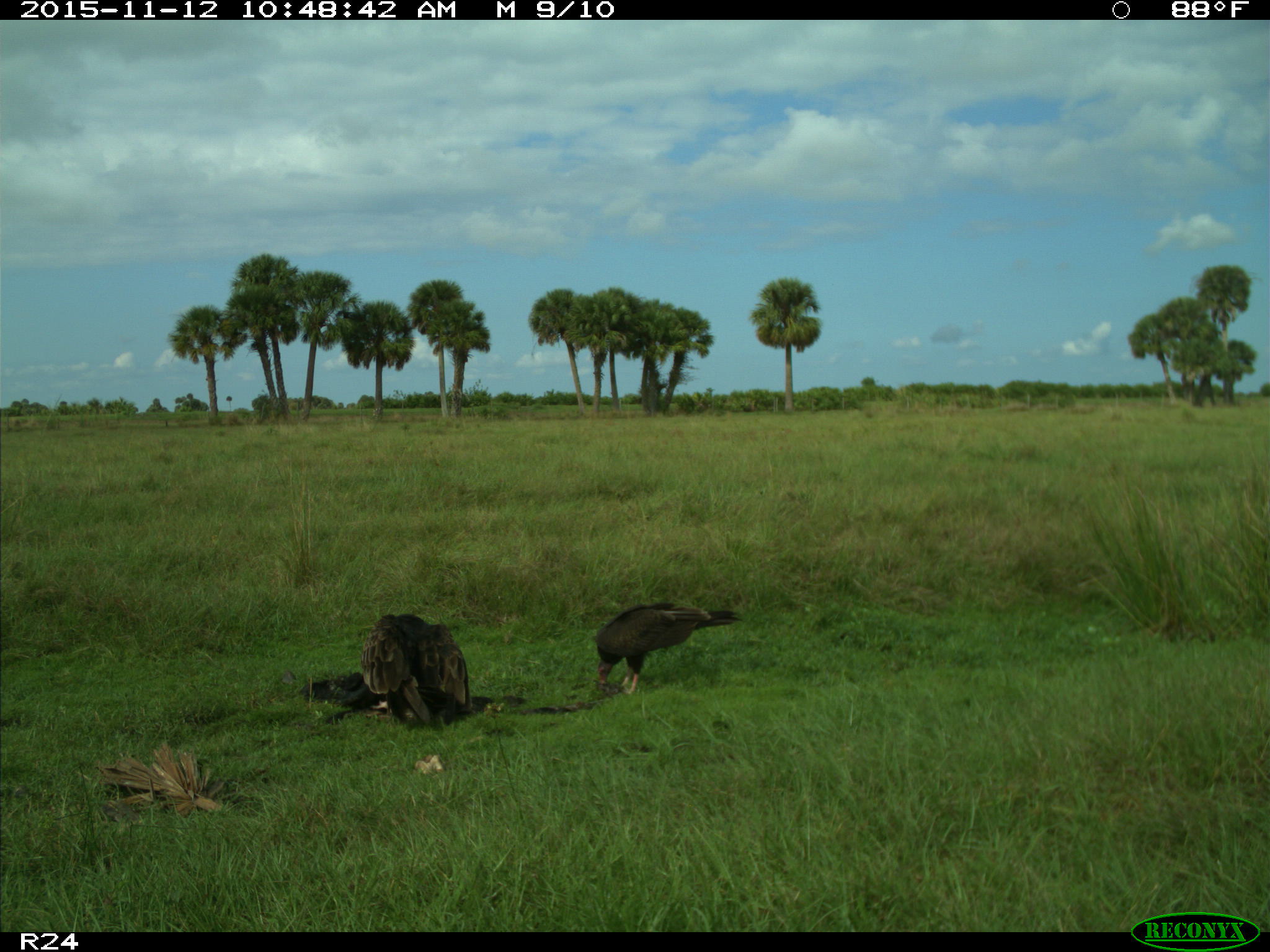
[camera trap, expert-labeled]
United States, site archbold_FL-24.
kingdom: Animalia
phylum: Chordata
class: Aves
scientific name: Aves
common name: birds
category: unidentified bird